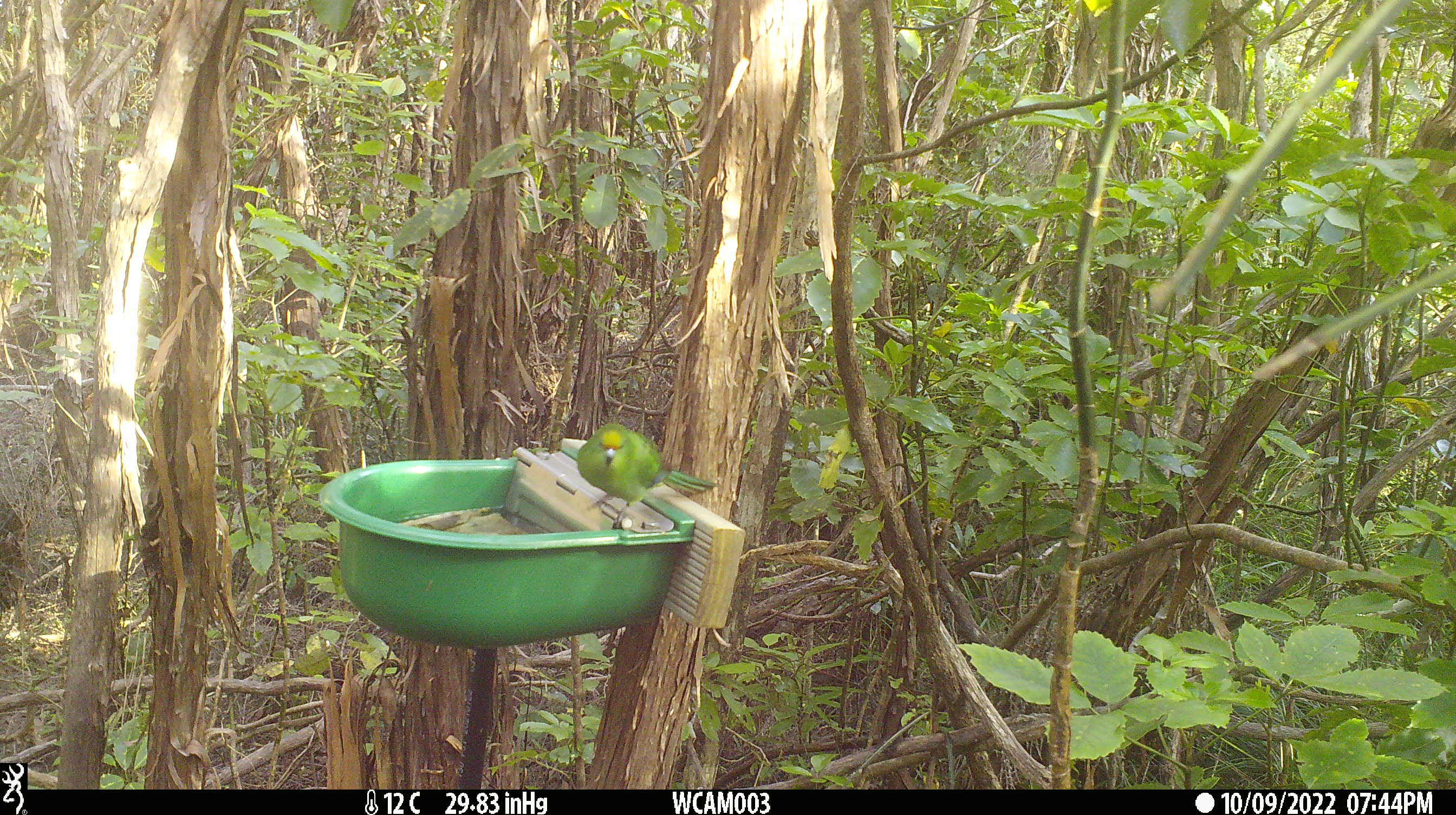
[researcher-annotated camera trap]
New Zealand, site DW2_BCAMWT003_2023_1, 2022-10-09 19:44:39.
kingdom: Animalia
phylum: Chordata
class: Aves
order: Psittaciformes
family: Psittaculidae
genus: Cyanoramphus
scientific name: Cyanoramphus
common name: parakeet